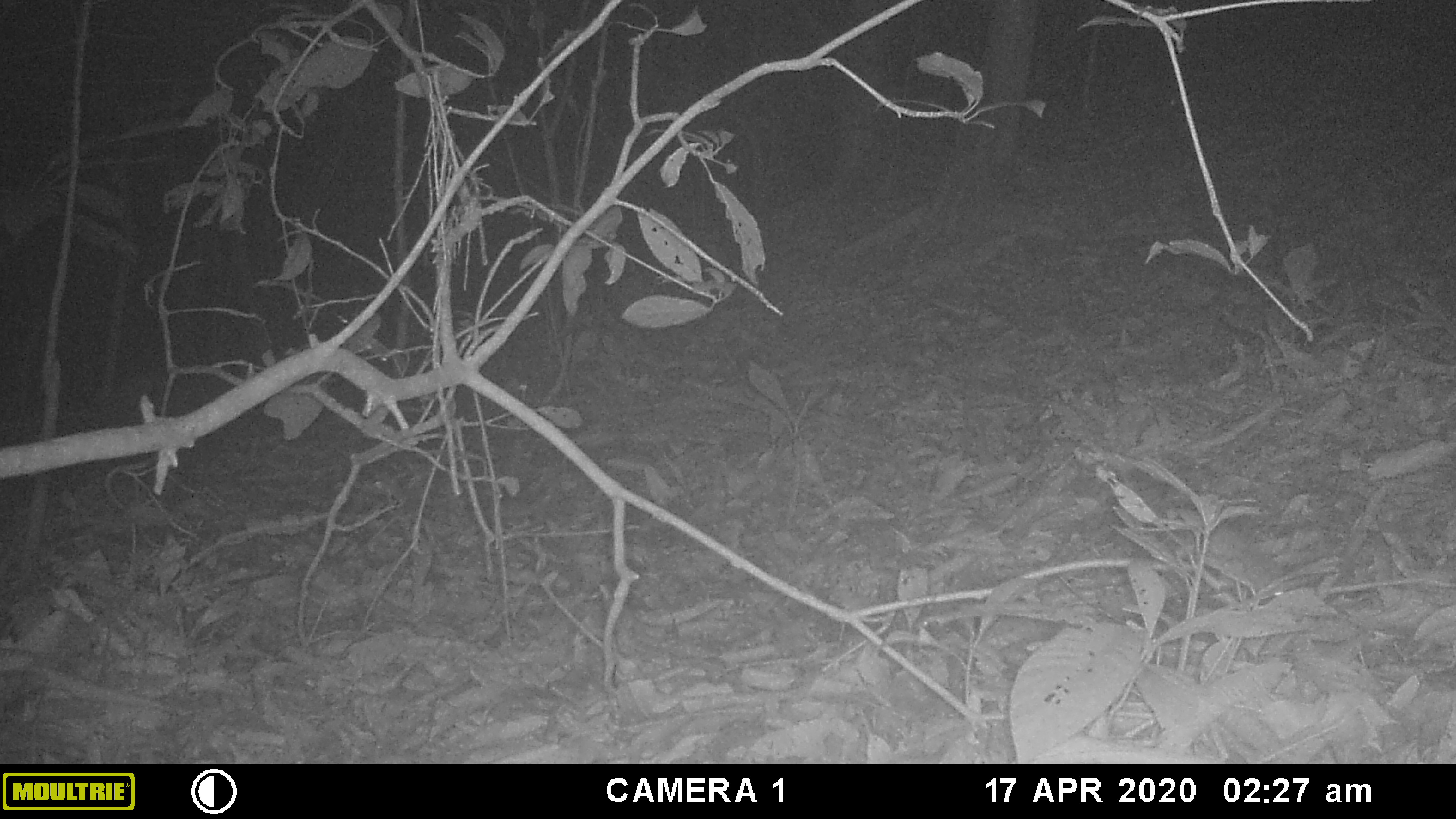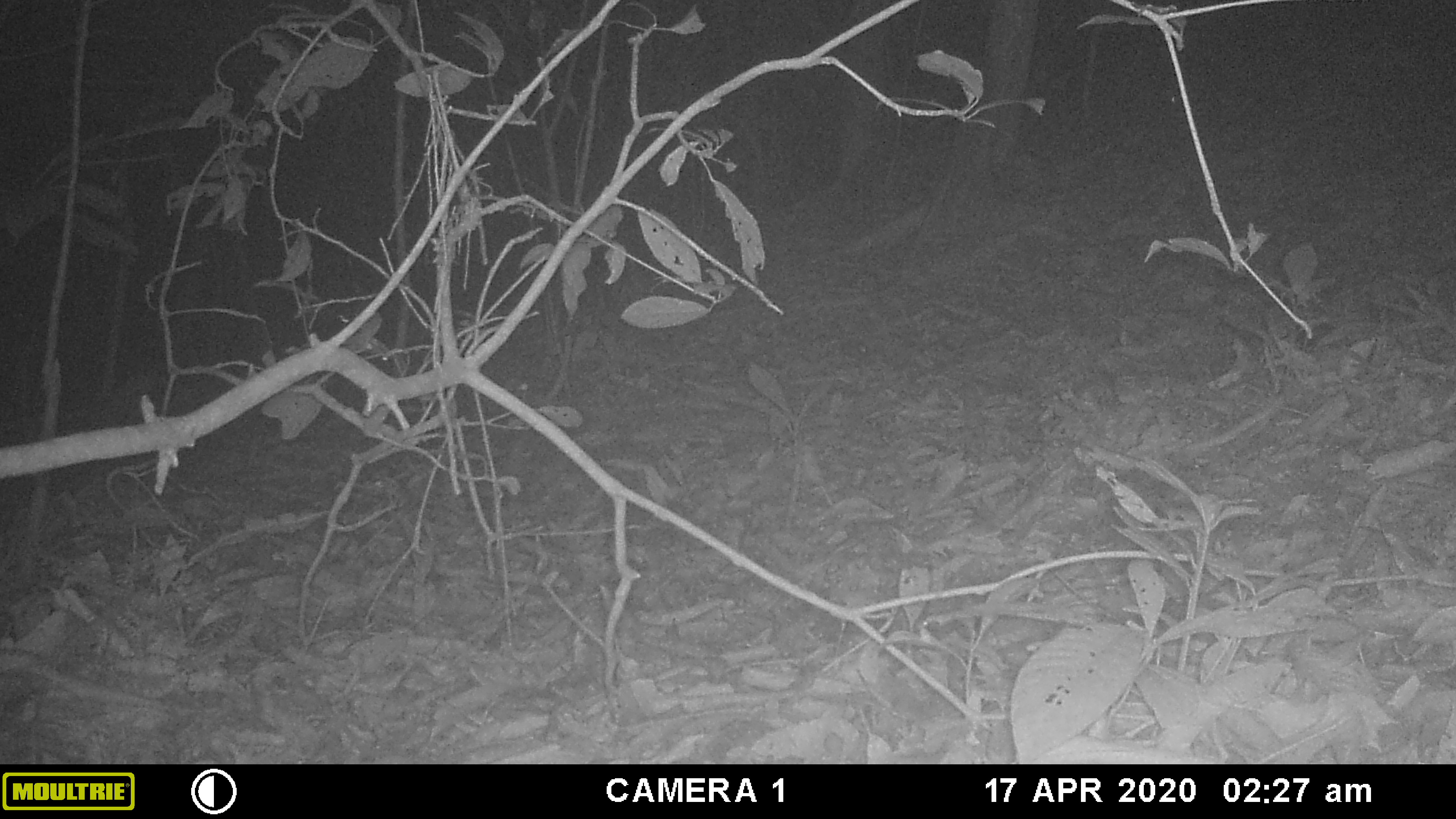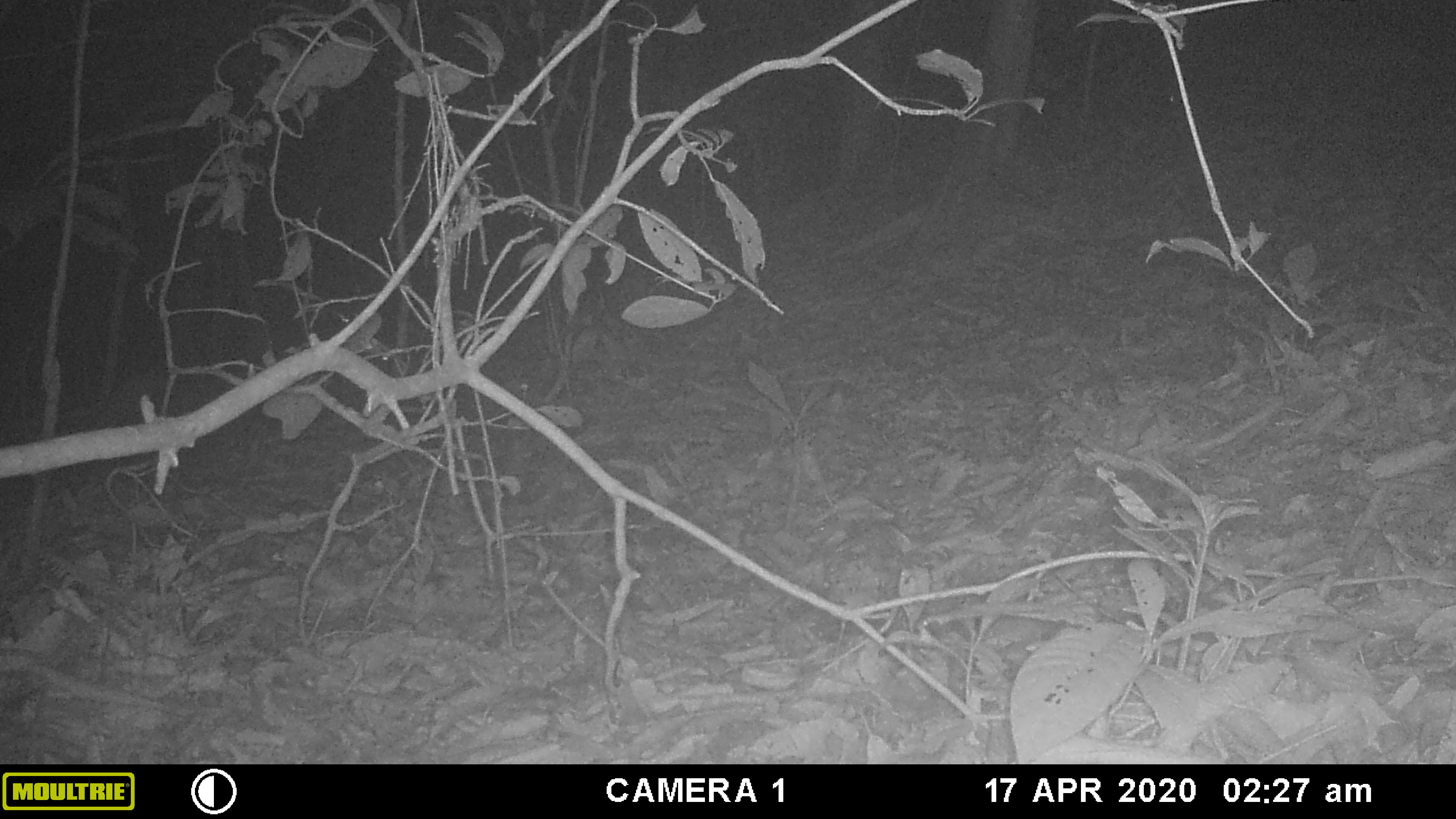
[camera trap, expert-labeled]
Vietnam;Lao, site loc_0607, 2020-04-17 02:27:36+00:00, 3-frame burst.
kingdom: Animalia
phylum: Chordata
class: Mammalia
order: Rodentia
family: Muridae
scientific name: Muridae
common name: old-world mice and rats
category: unidentified murid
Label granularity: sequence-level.